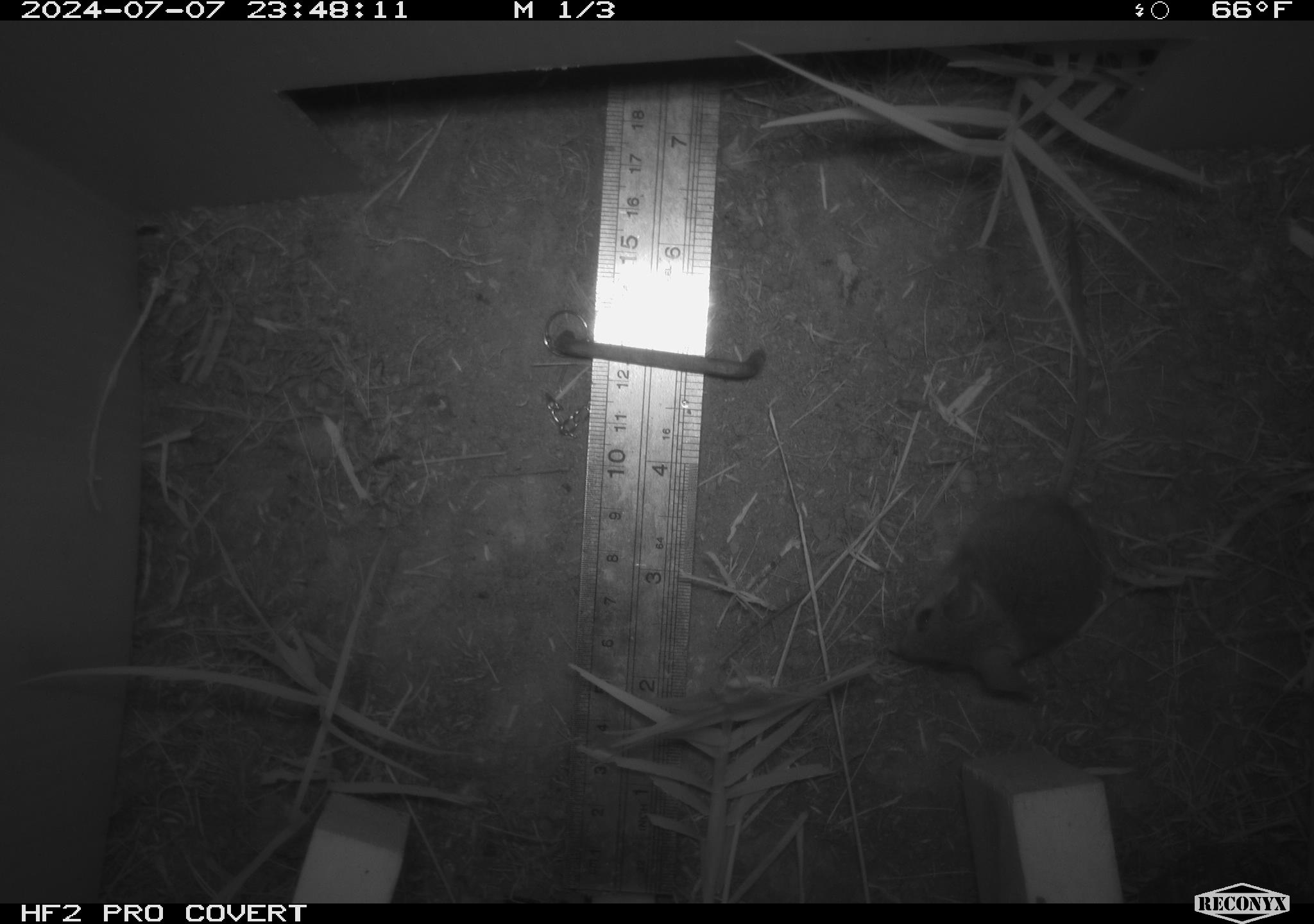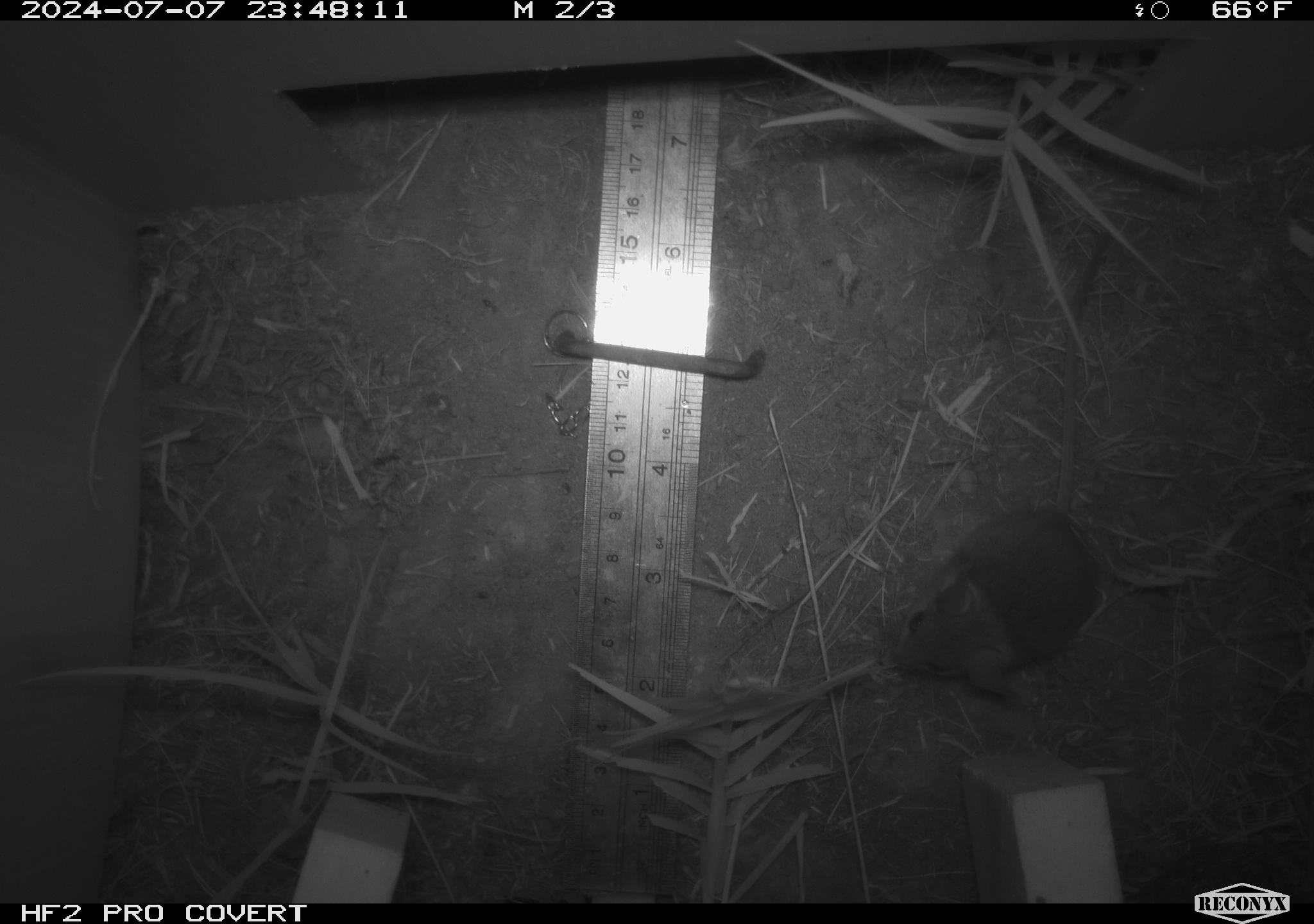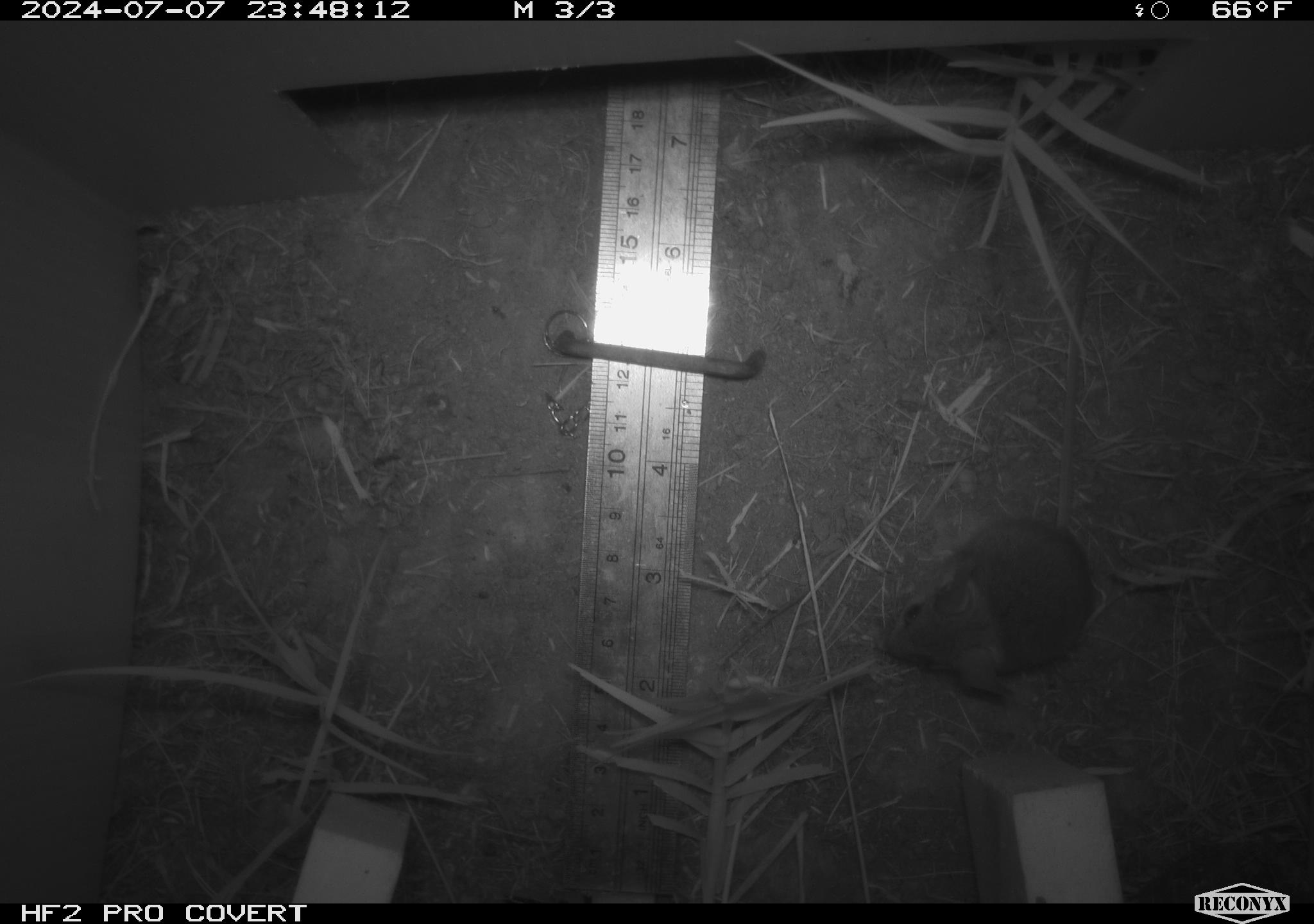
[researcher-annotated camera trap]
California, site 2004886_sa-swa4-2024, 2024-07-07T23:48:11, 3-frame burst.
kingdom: Animalia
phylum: Chordata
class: Mammalia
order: Rodentia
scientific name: Rodentia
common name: mouse species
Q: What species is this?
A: Mouse species (Rodentia).